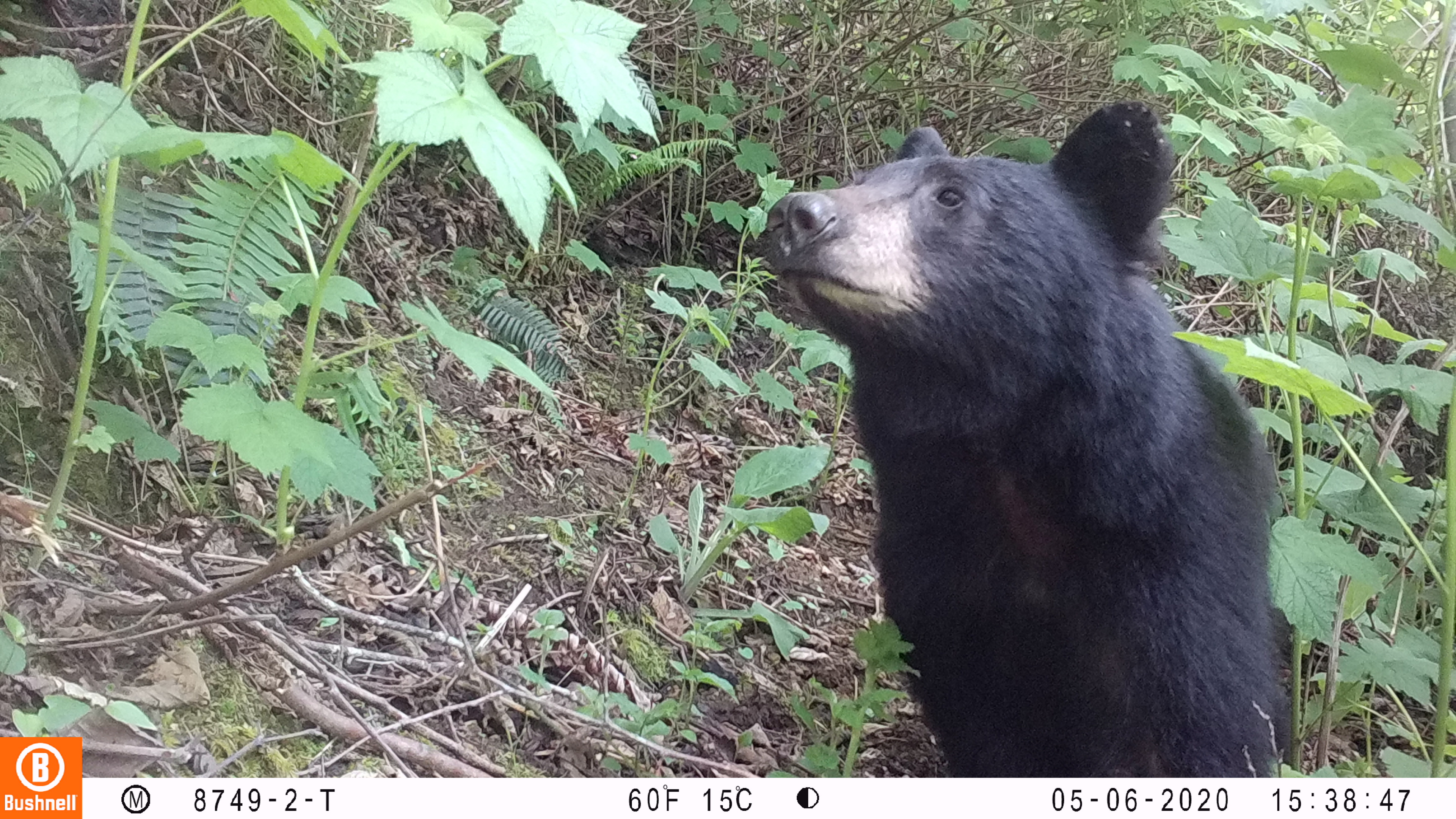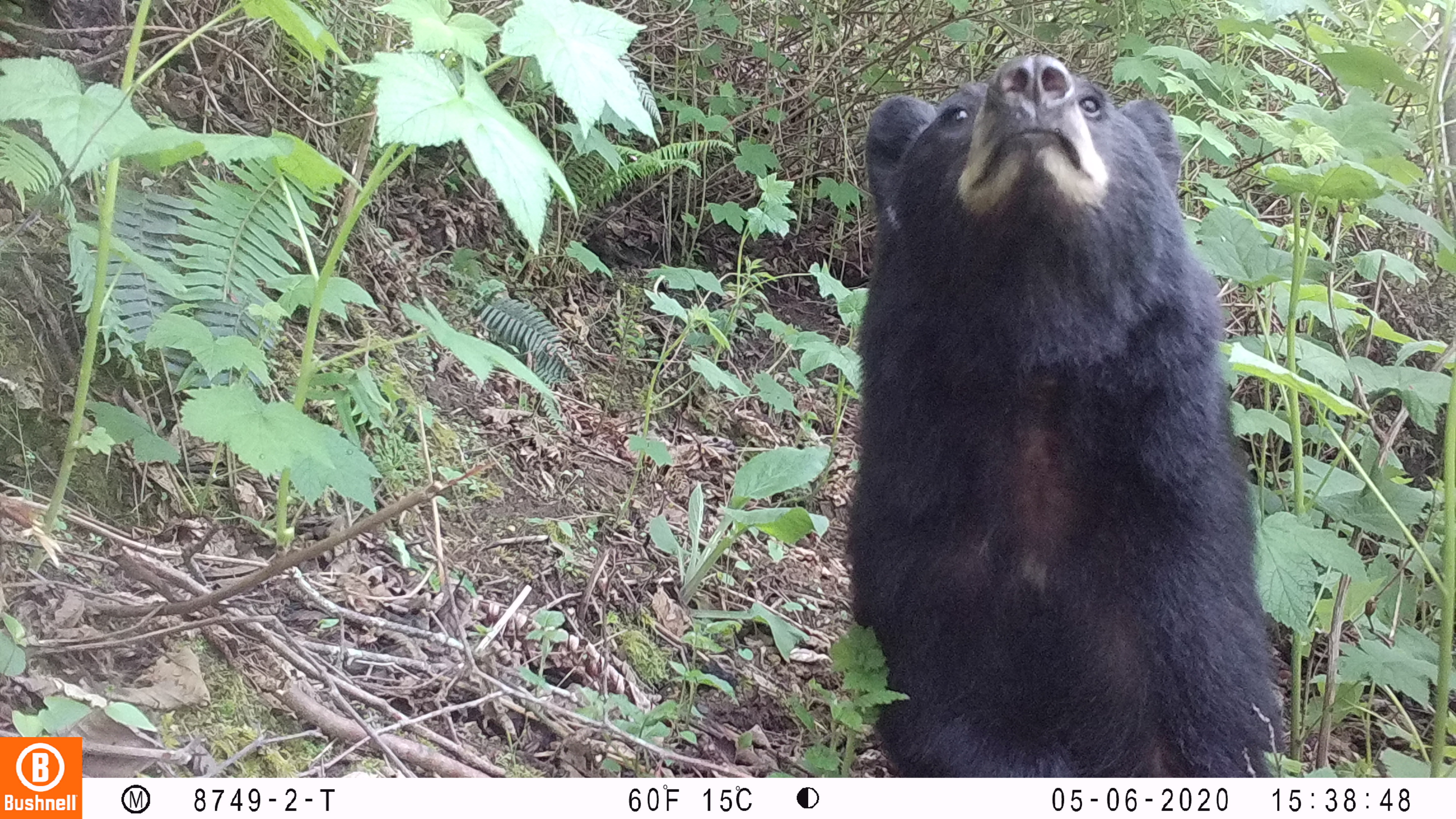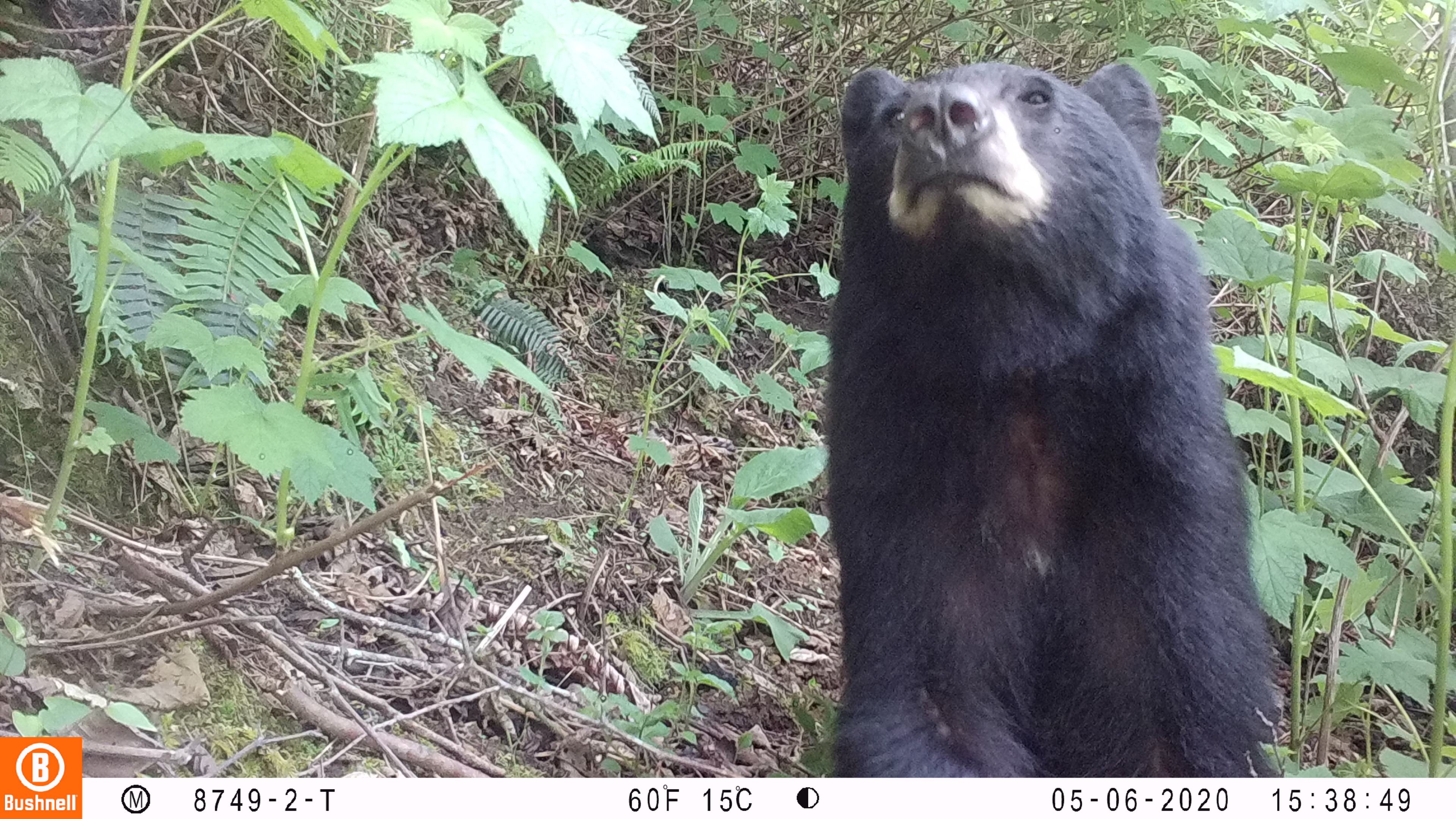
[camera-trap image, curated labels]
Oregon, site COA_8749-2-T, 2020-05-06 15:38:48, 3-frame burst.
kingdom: Animalia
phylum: Chordata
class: Mammalia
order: Carnivora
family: Ursidae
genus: Ursus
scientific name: Ursus americanus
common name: american black bear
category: black bear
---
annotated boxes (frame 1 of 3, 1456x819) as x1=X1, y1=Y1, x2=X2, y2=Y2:
black bear: x1=749, y1=90, x2=1299, y2=774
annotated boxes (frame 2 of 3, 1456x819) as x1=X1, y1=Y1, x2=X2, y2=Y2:
black bear: x1=843, y1=56, x2=1283, y2=768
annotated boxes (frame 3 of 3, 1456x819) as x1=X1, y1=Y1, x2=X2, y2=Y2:
black bear: x1=804, y1=53, x2=1275, y2=774